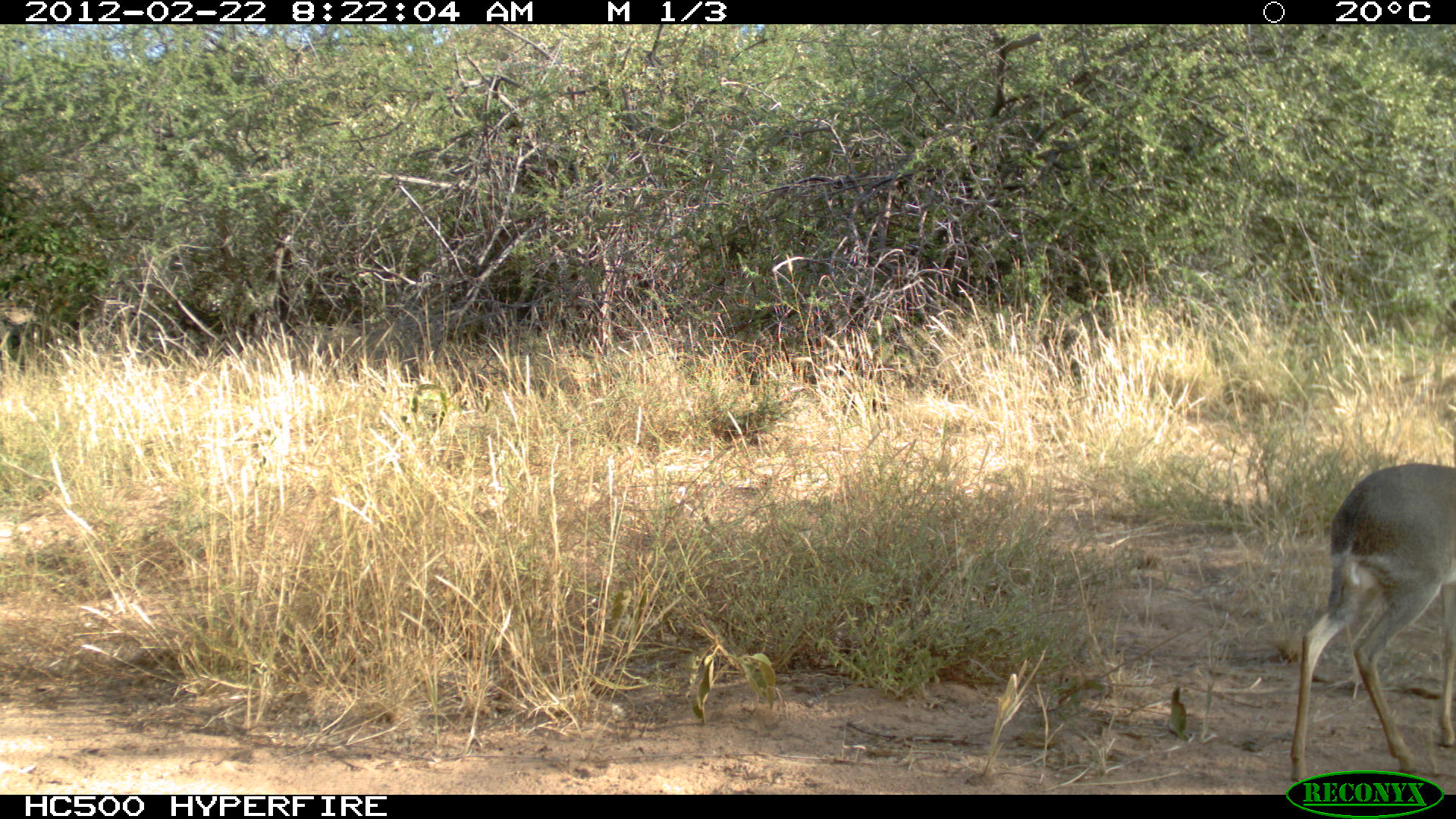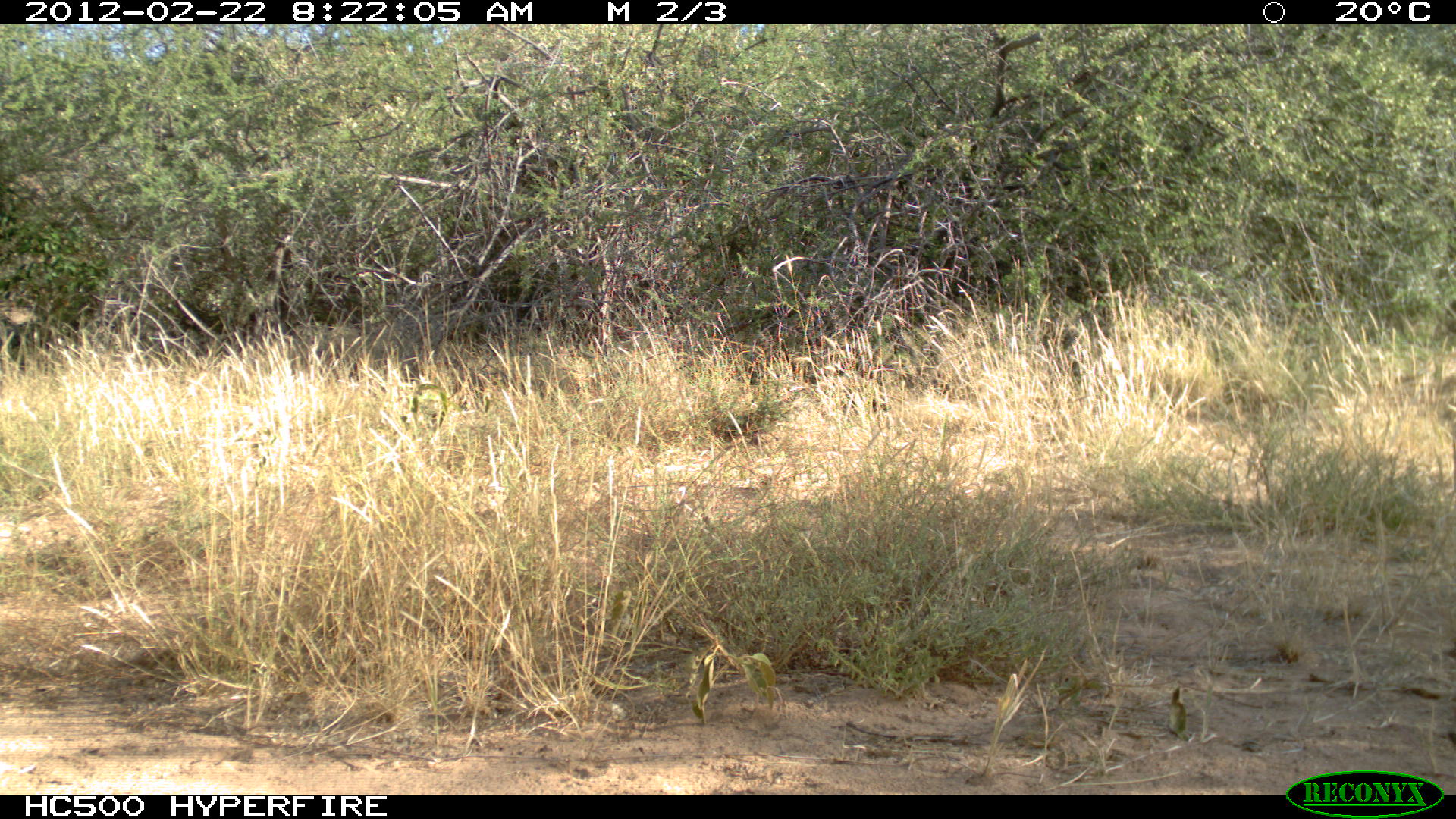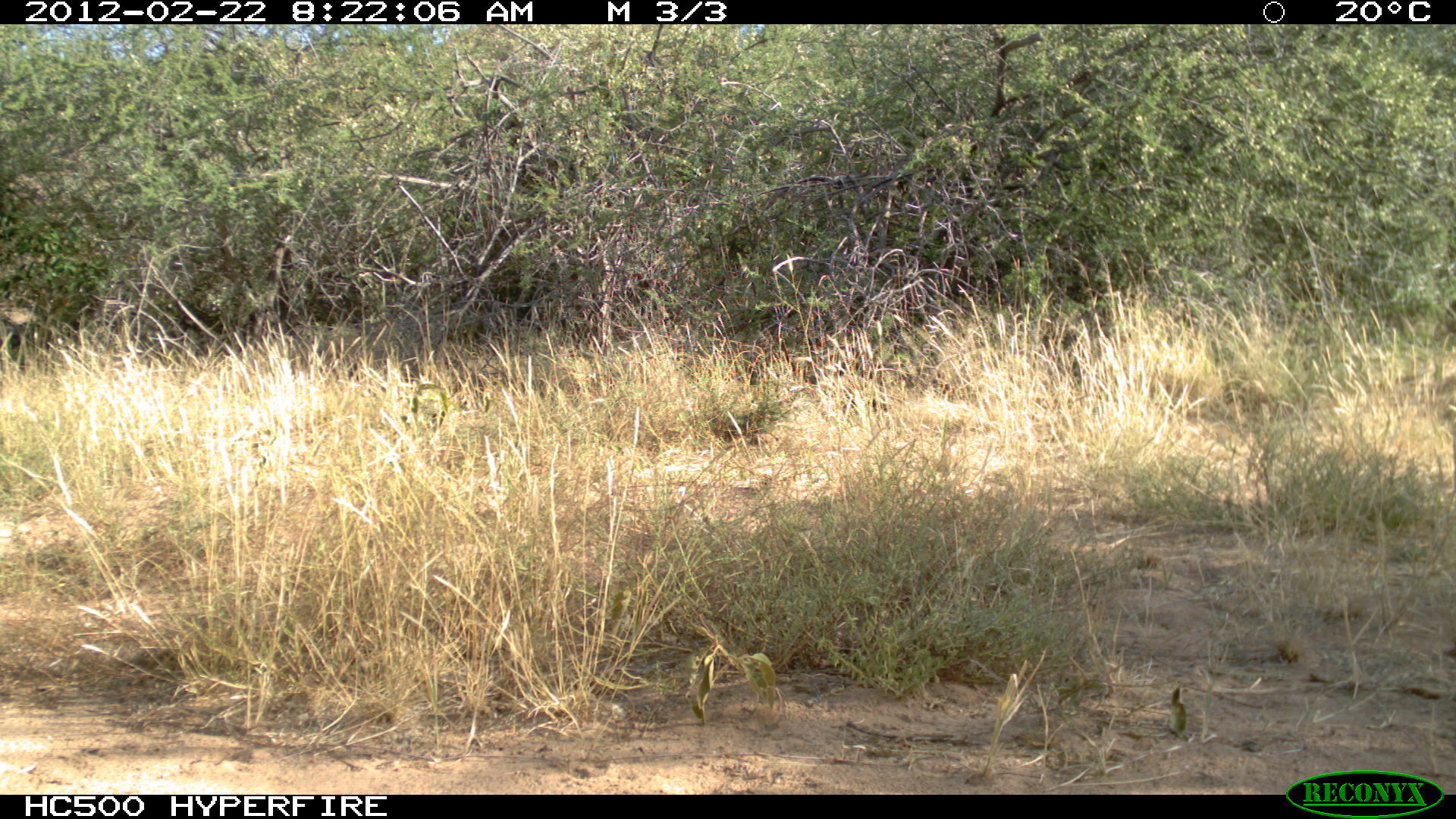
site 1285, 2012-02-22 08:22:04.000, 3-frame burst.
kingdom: Animalia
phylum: Chordata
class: Mammalia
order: Artiodactyla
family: Bovidae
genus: Madoqua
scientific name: Madoqua guentheri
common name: günther's dik-dik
Madoqua guentheri (günther's dik-dik), count 1.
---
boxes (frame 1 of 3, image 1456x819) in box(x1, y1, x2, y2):
madoqua guentheri: box(1285, 459, 1454, 781)